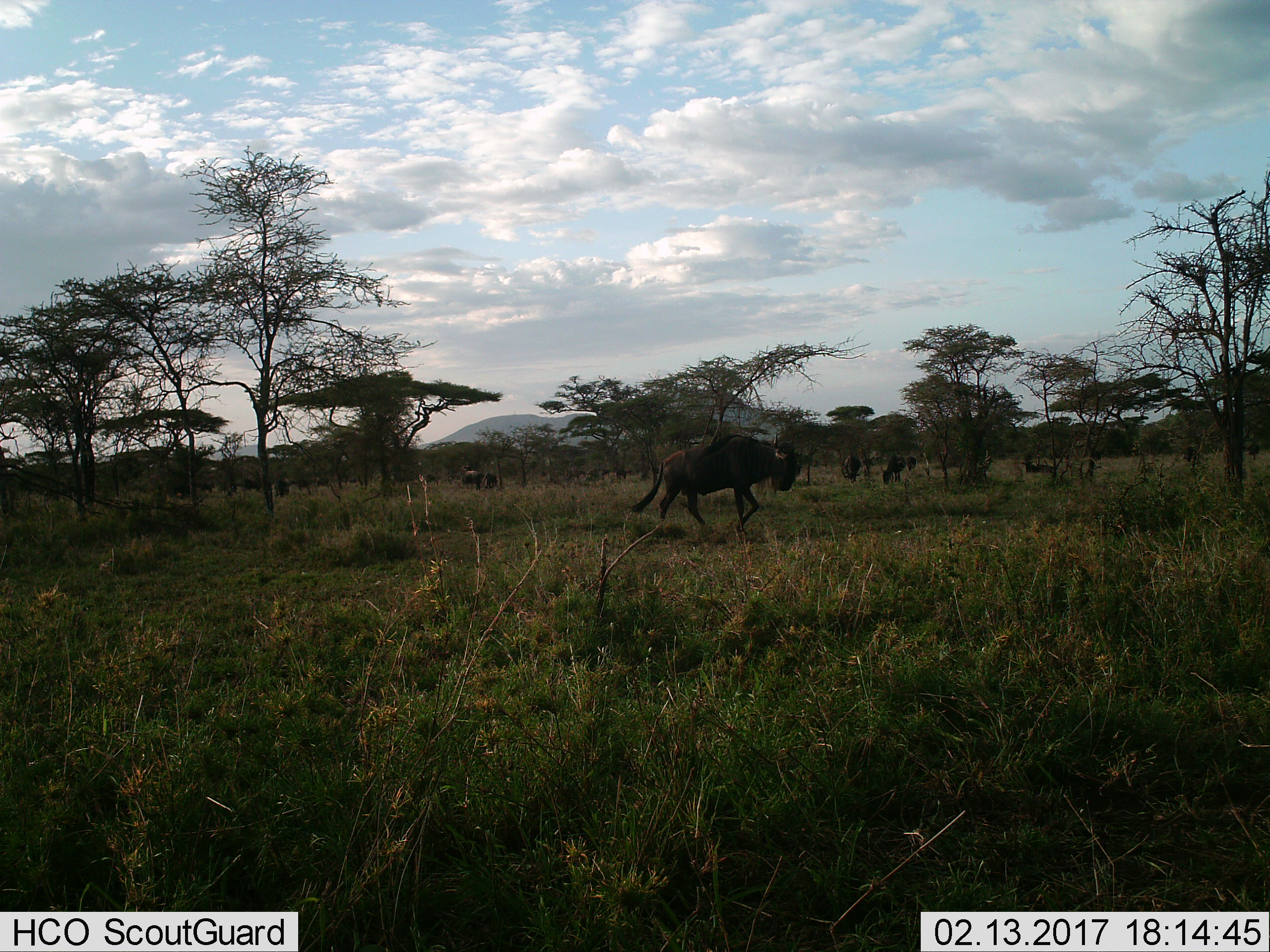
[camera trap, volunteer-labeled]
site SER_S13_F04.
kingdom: Animalia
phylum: Chordata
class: Mammalia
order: Artiodactyla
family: Bovidae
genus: Connochaetes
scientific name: Connochaetes taurinus taurinus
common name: blue wildebeest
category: wildebeestblue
Wildebeestblue (blue wildebeest) (Connochaetes taurinus taurinus), count 11-50. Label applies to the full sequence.